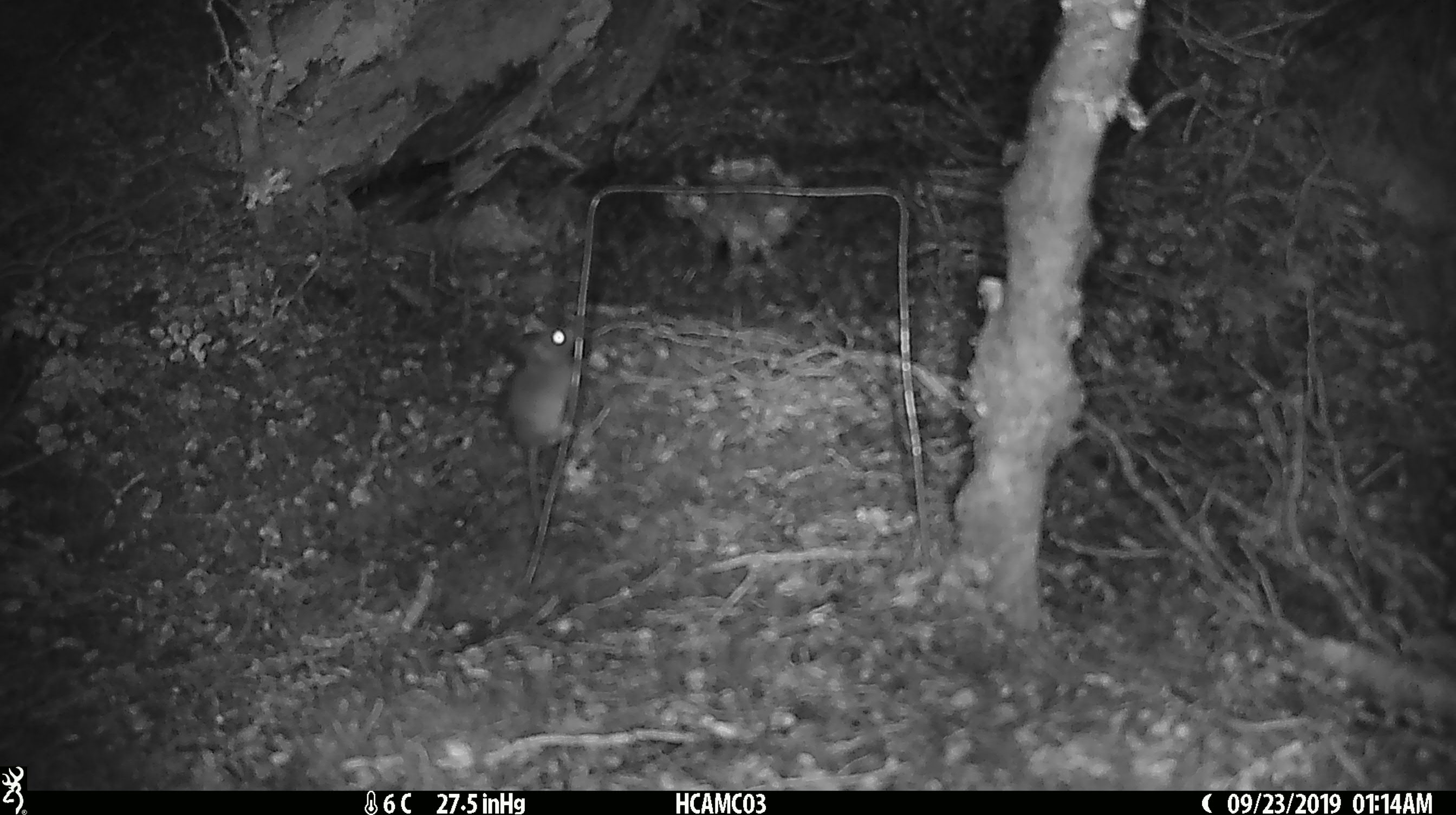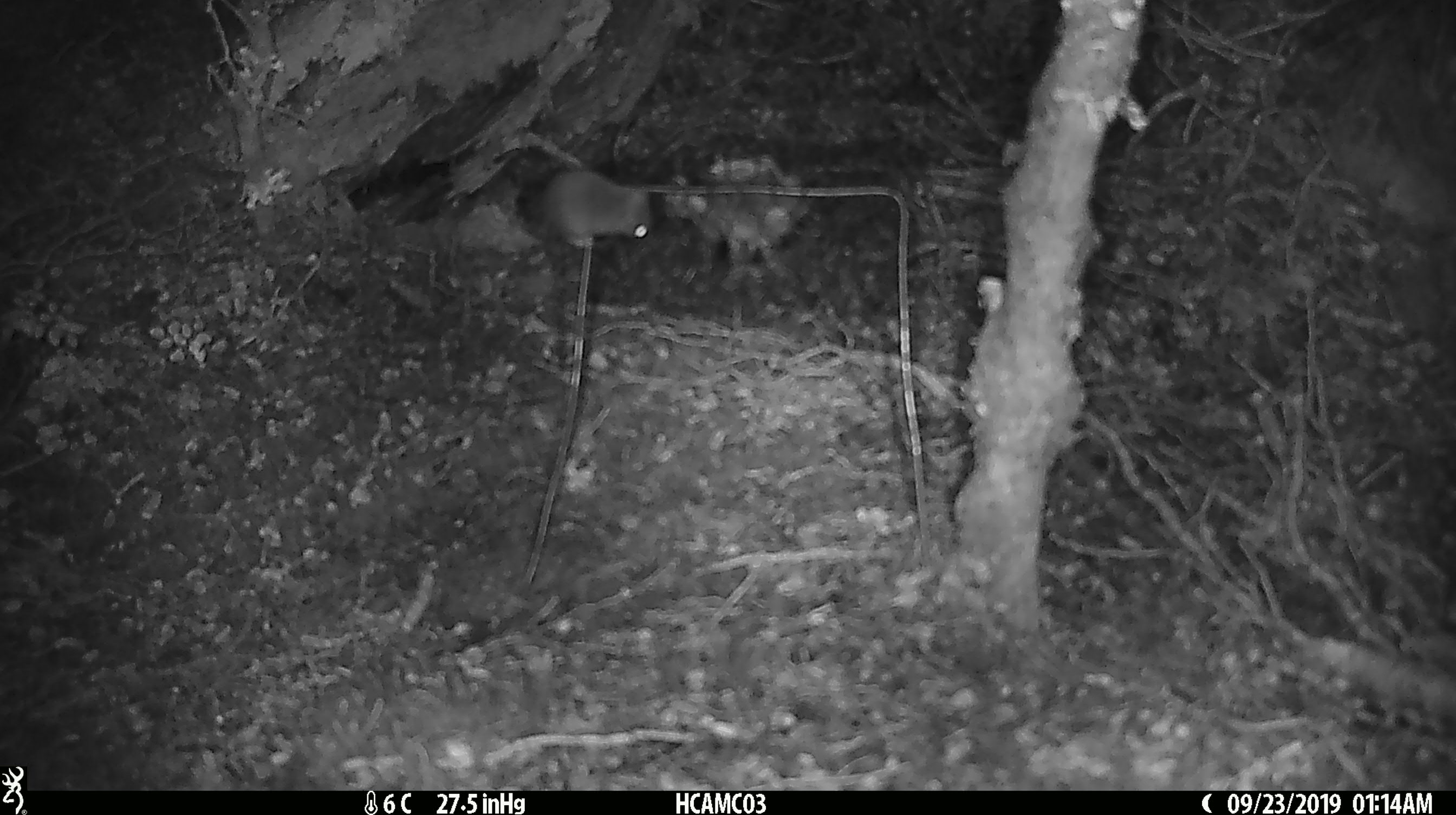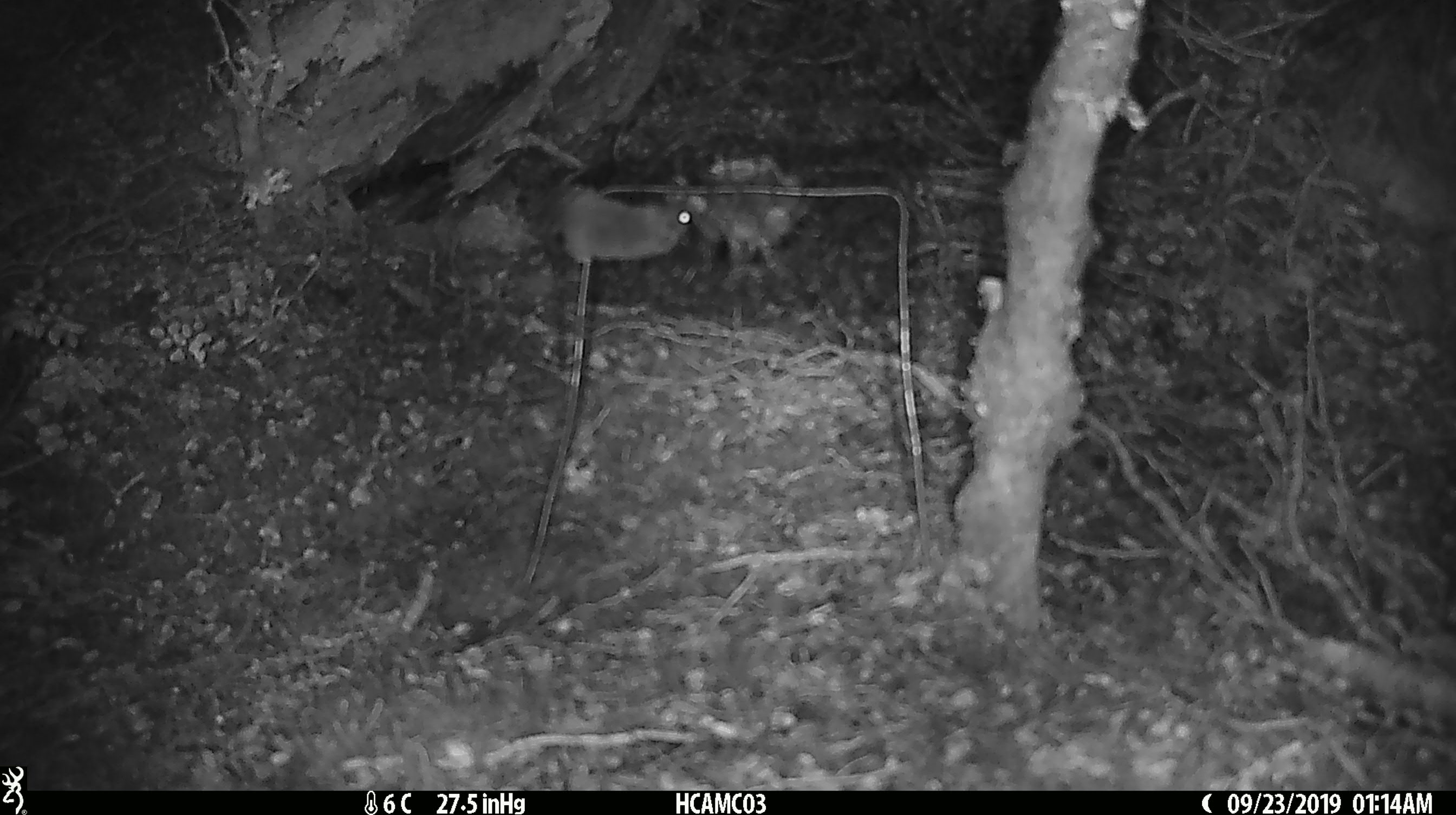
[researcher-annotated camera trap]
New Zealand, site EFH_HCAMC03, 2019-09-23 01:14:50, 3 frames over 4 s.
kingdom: Animalia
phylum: Chordata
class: Mammalia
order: Rodentia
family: Muridae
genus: Mus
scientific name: Mus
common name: mouse